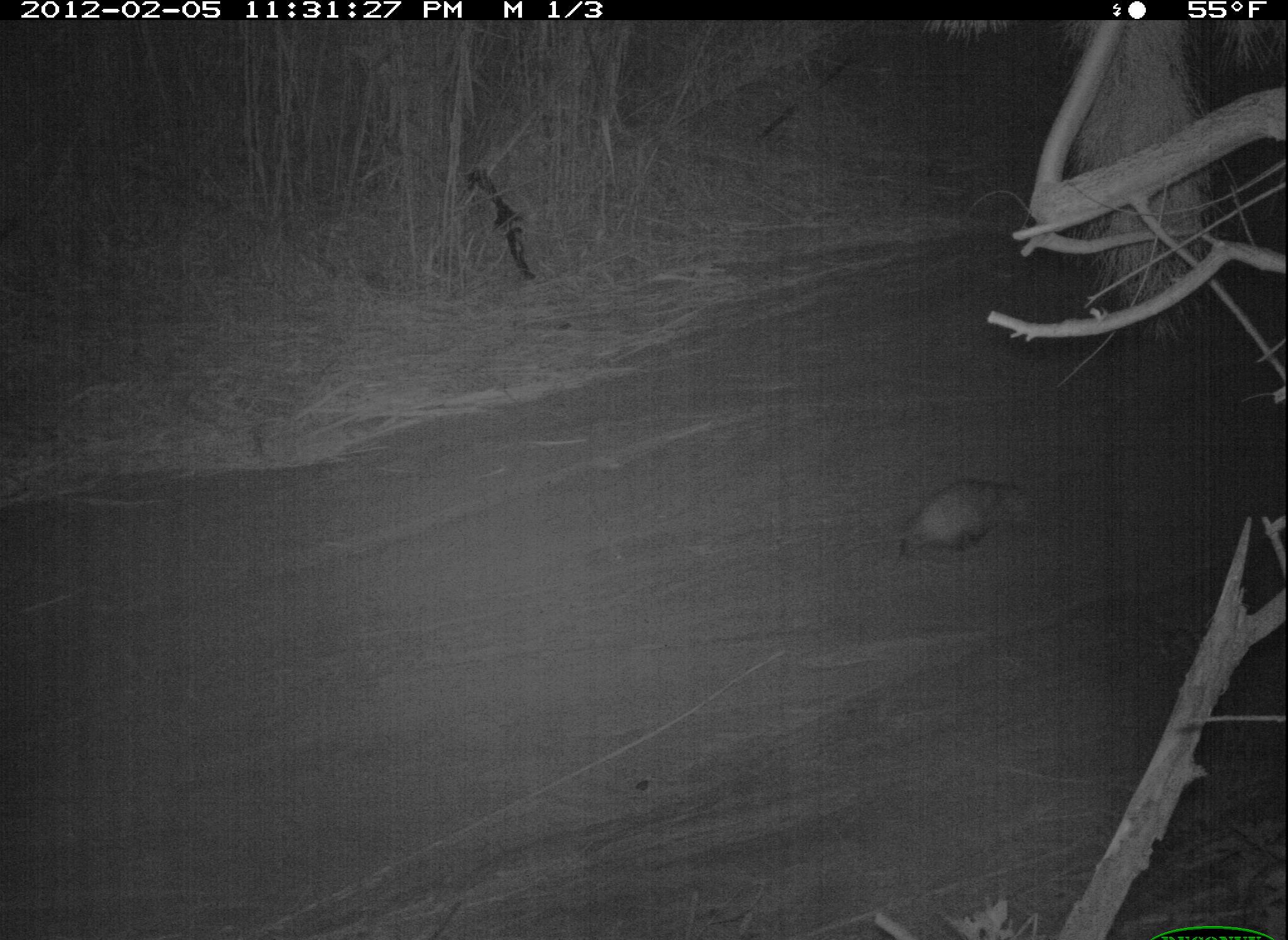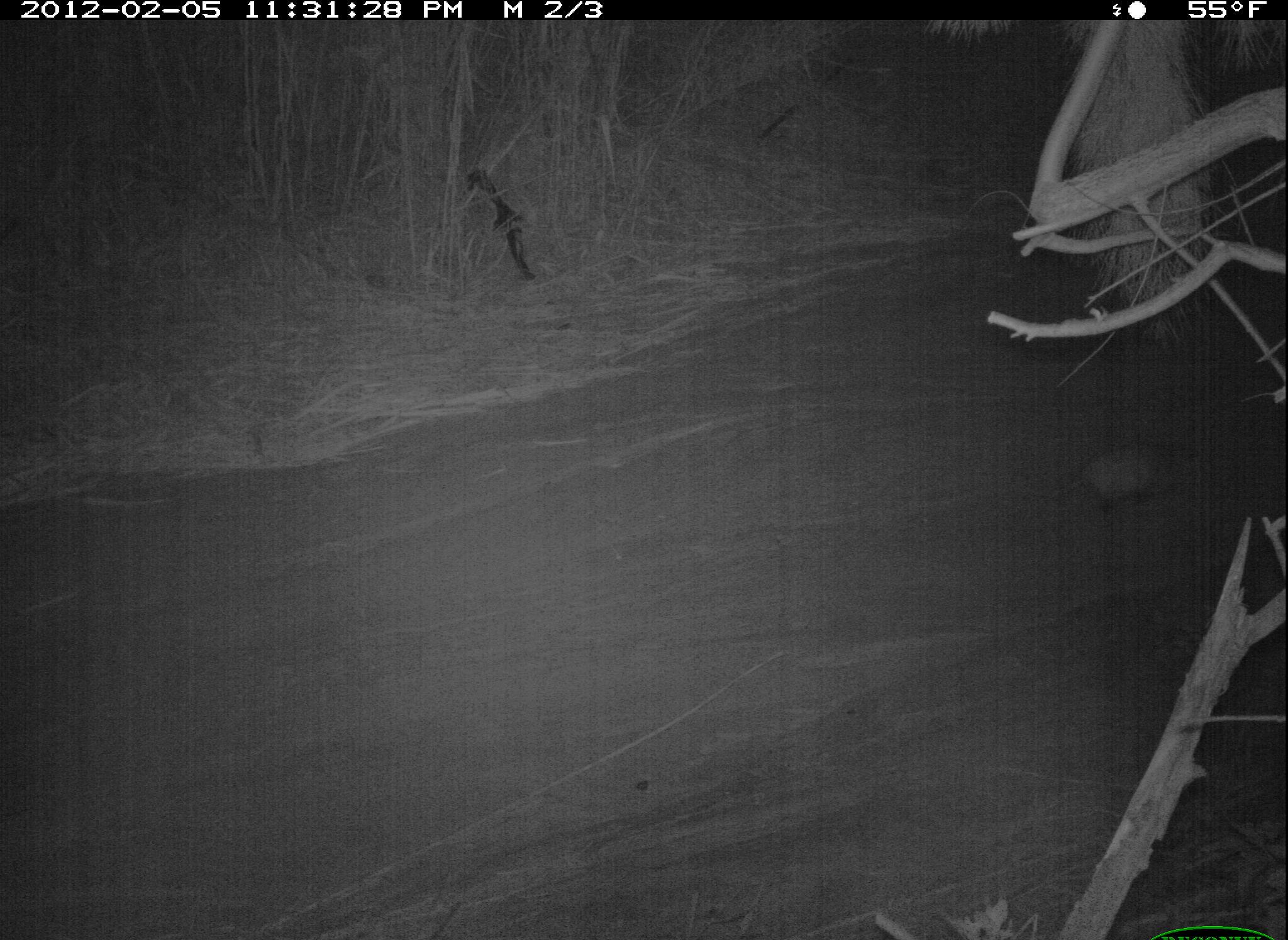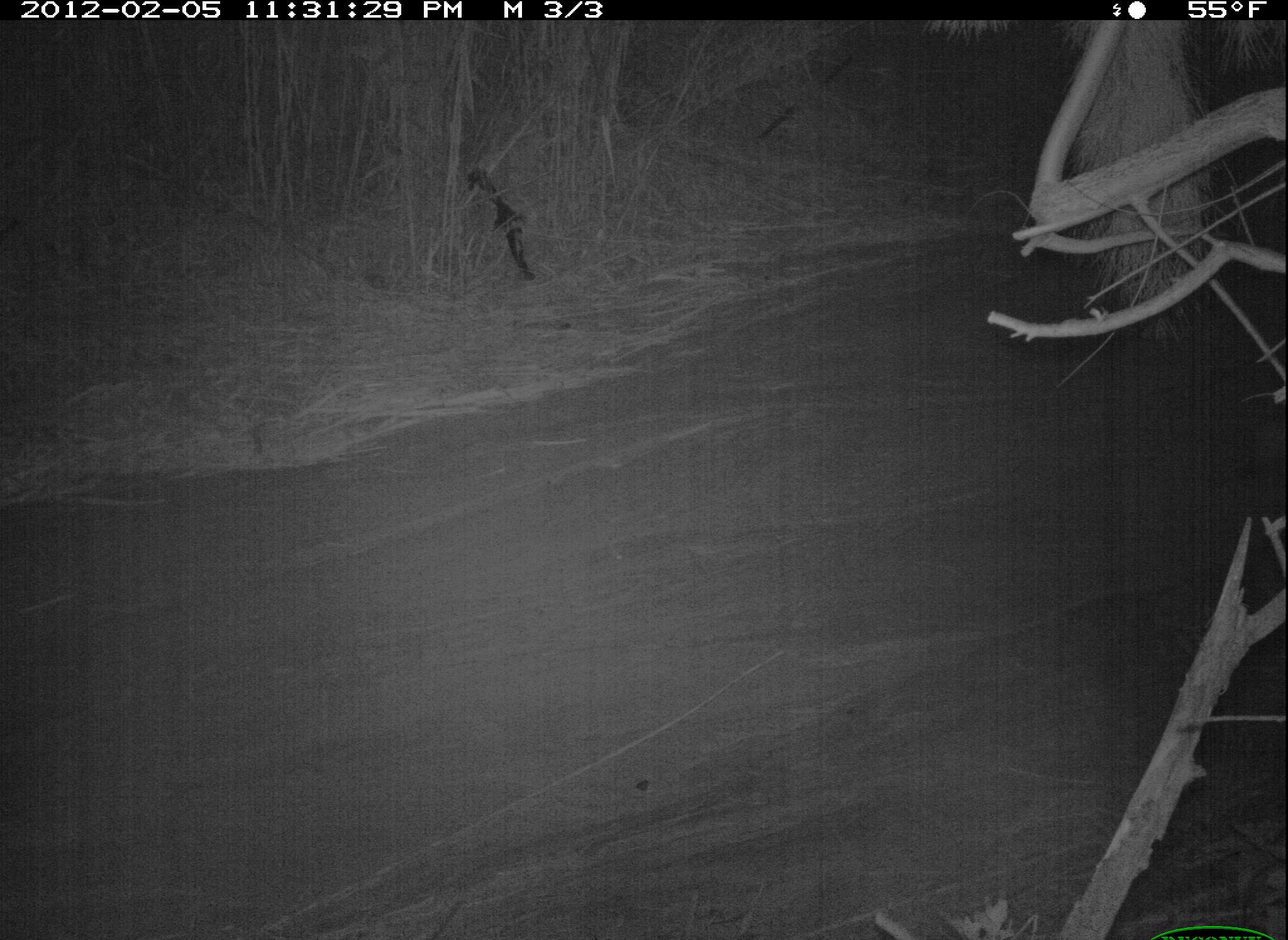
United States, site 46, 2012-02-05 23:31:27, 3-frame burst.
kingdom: Animalia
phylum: Chordata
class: Mammalia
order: Didelphimorphia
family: Didelphidae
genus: Didelphis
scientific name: Didelphis virginiana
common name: virginia opossum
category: opossum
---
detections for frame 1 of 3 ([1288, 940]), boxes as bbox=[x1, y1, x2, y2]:
opossum: bbox=[845, 454, 1069, 598]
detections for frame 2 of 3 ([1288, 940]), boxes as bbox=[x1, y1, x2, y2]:
opossum: bbox=[1006, 424, 1220, 530]